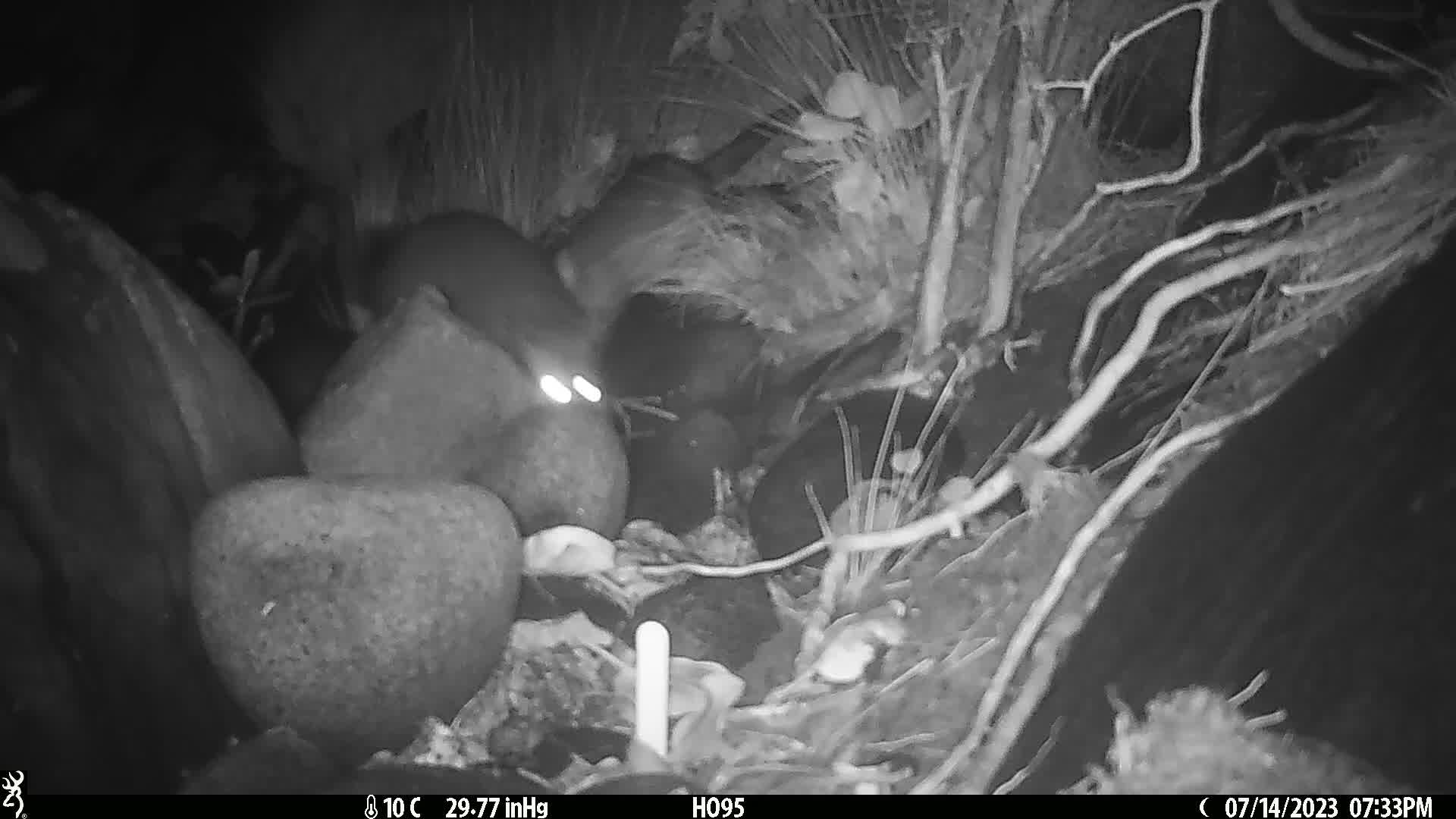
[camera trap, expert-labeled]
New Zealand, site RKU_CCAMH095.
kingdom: Animalia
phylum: Chordata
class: Mammalia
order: Diprotodontia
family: Phalangeridae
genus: Trichosurus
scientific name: Trichosurus vulpecula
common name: common brushtail possum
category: possum